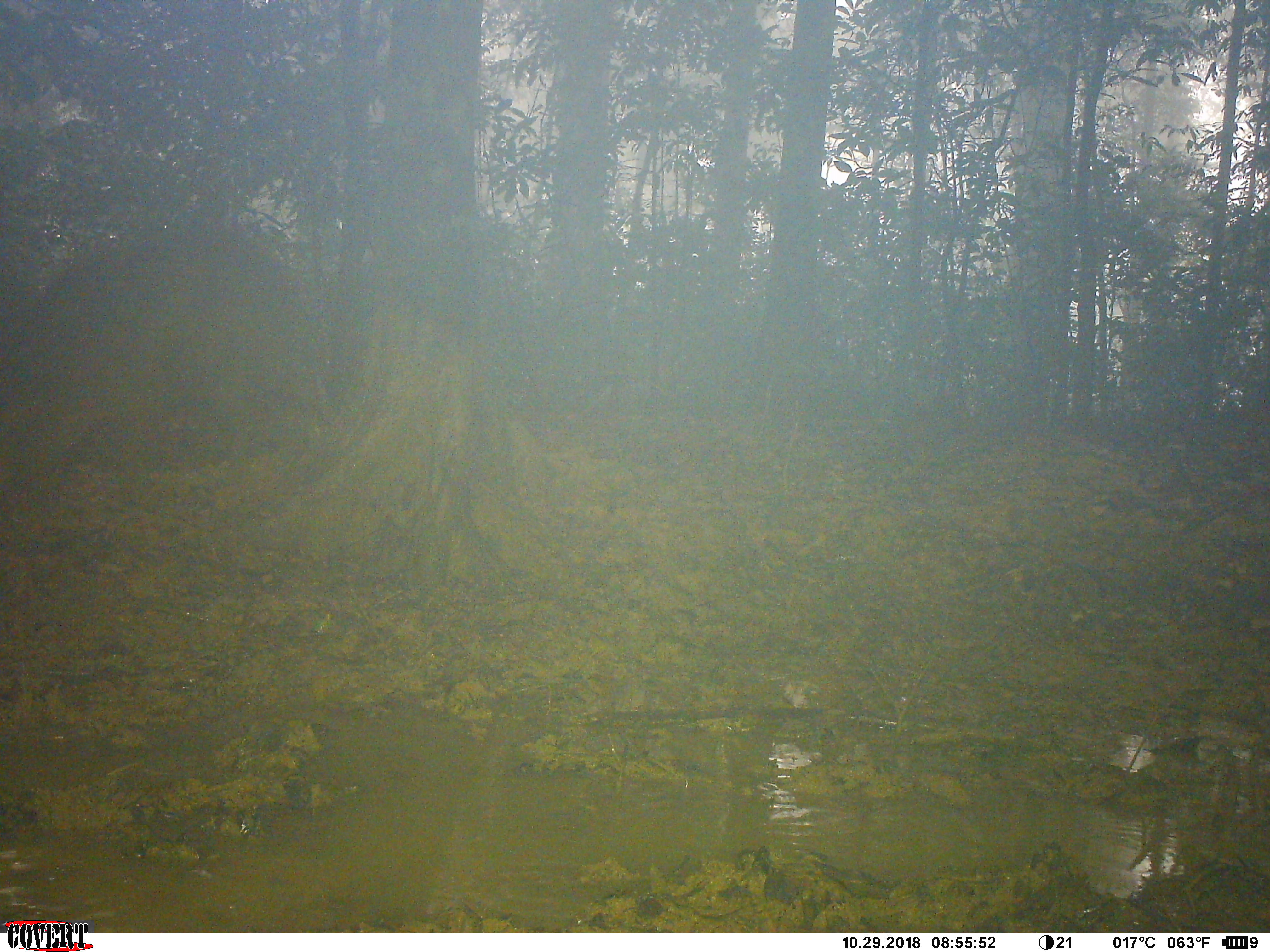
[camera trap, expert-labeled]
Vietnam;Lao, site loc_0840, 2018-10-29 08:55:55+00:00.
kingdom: Animalia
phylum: Chordata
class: Mammalia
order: Artiodactyla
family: Suidae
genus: Sus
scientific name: Sus scrofa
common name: eurasian wild pig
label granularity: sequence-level